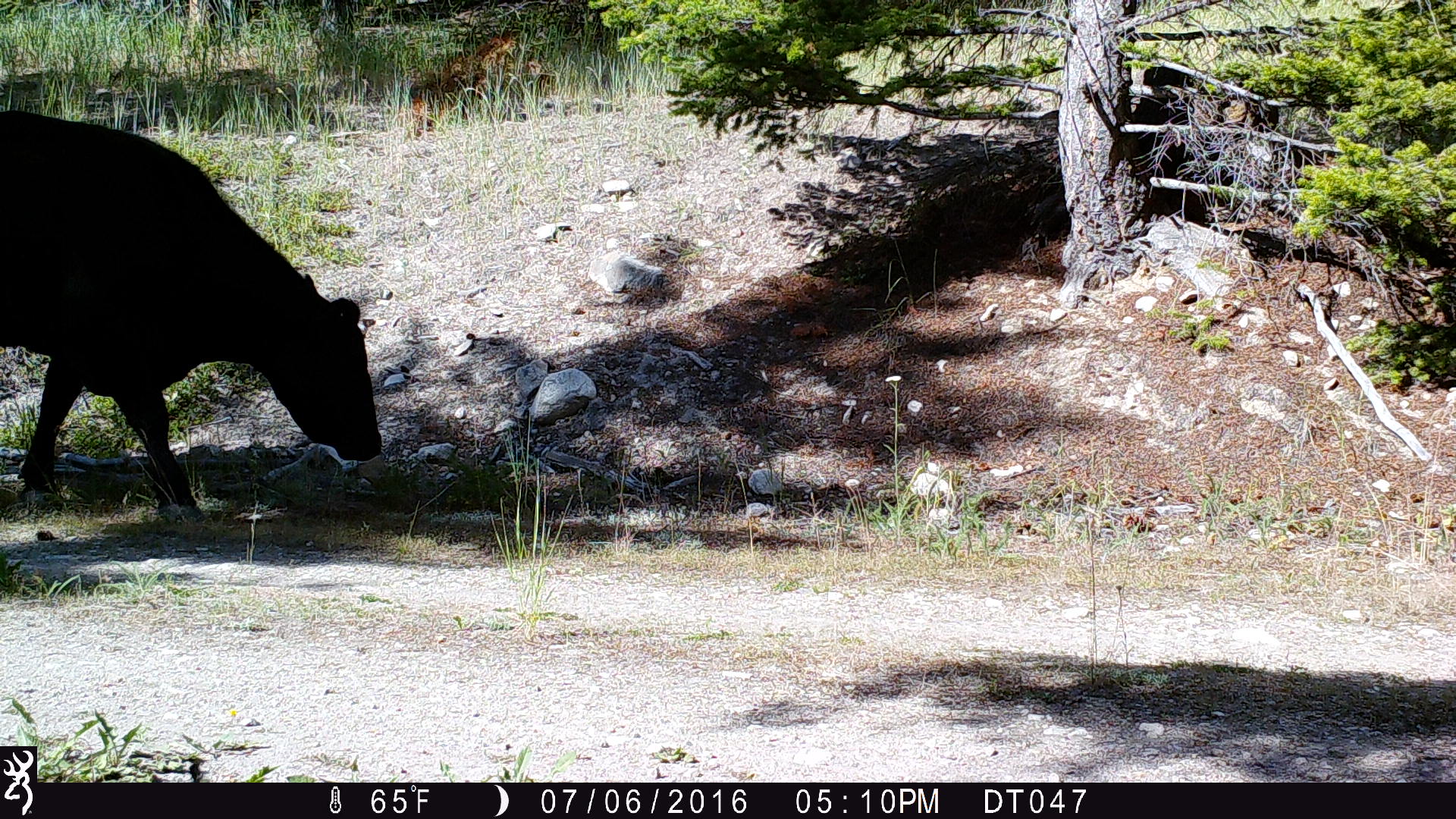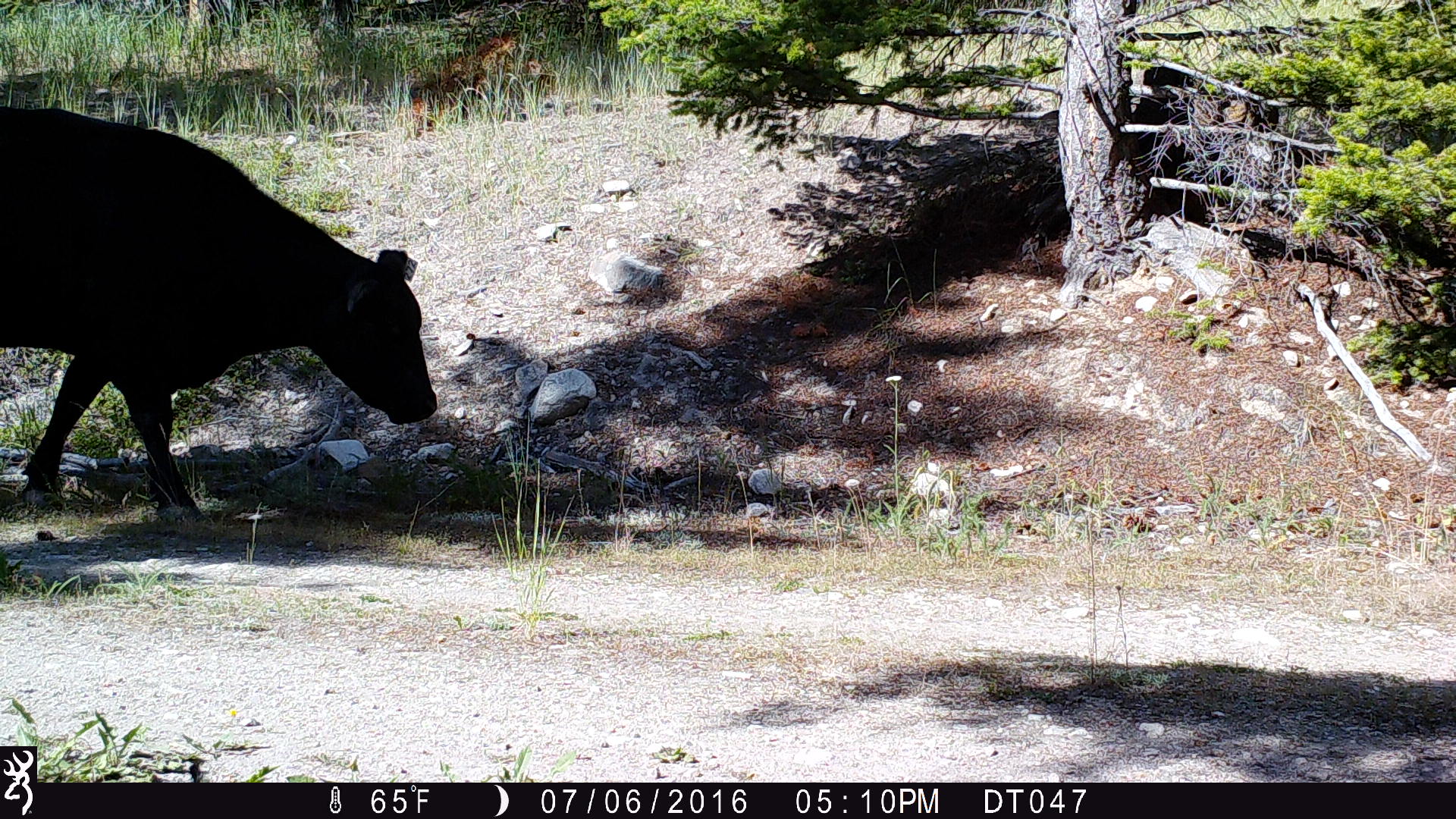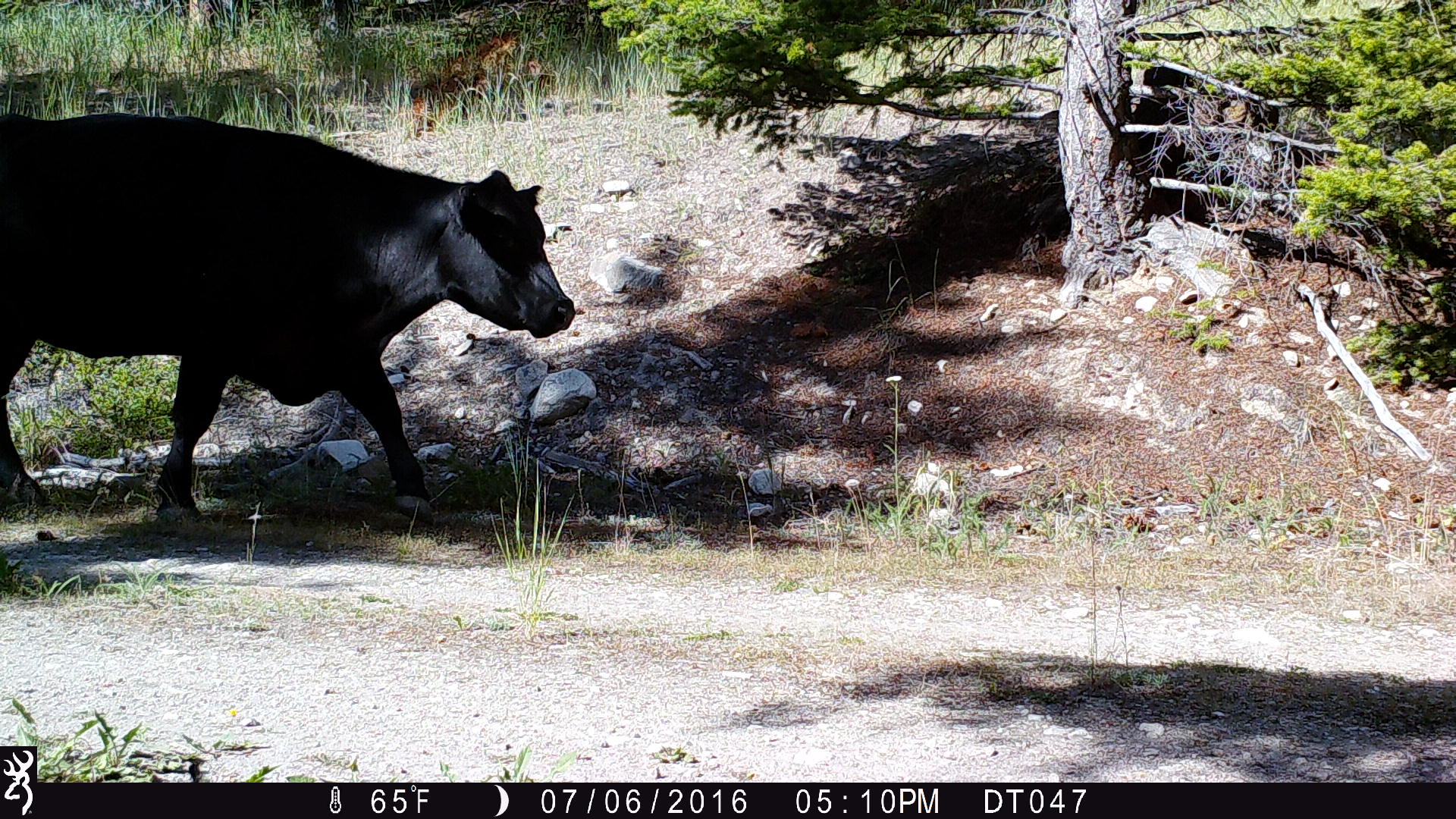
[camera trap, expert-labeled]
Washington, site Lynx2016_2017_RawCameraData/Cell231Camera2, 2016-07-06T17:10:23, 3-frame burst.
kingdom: Animalia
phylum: Chordata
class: Mammalia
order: Artiodactyla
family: Bovidae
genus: Bos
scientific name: Bos taurus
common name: domestic cattle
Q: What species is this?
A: Domestic cattle (Bos taurus).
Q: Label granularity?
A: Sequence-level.